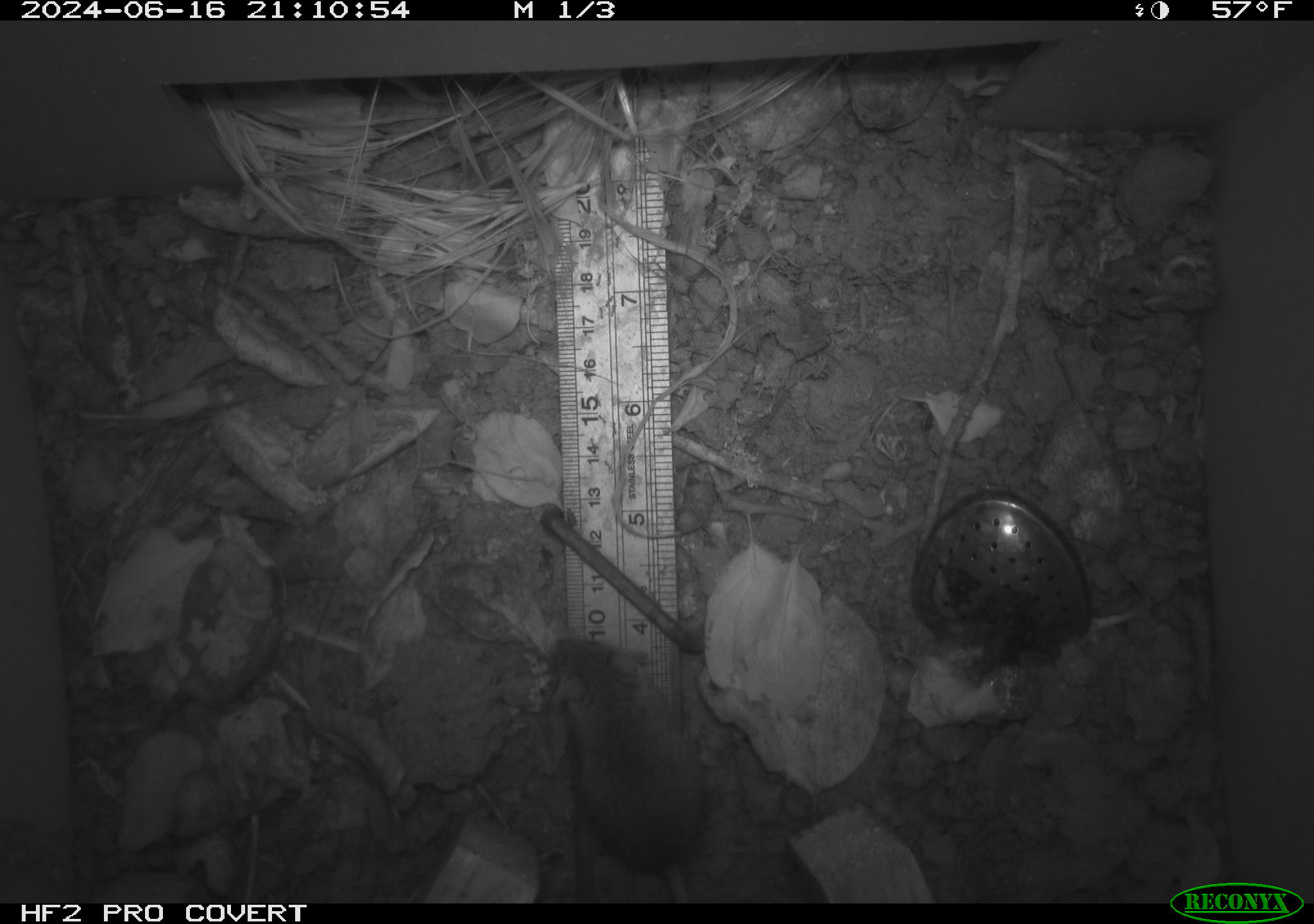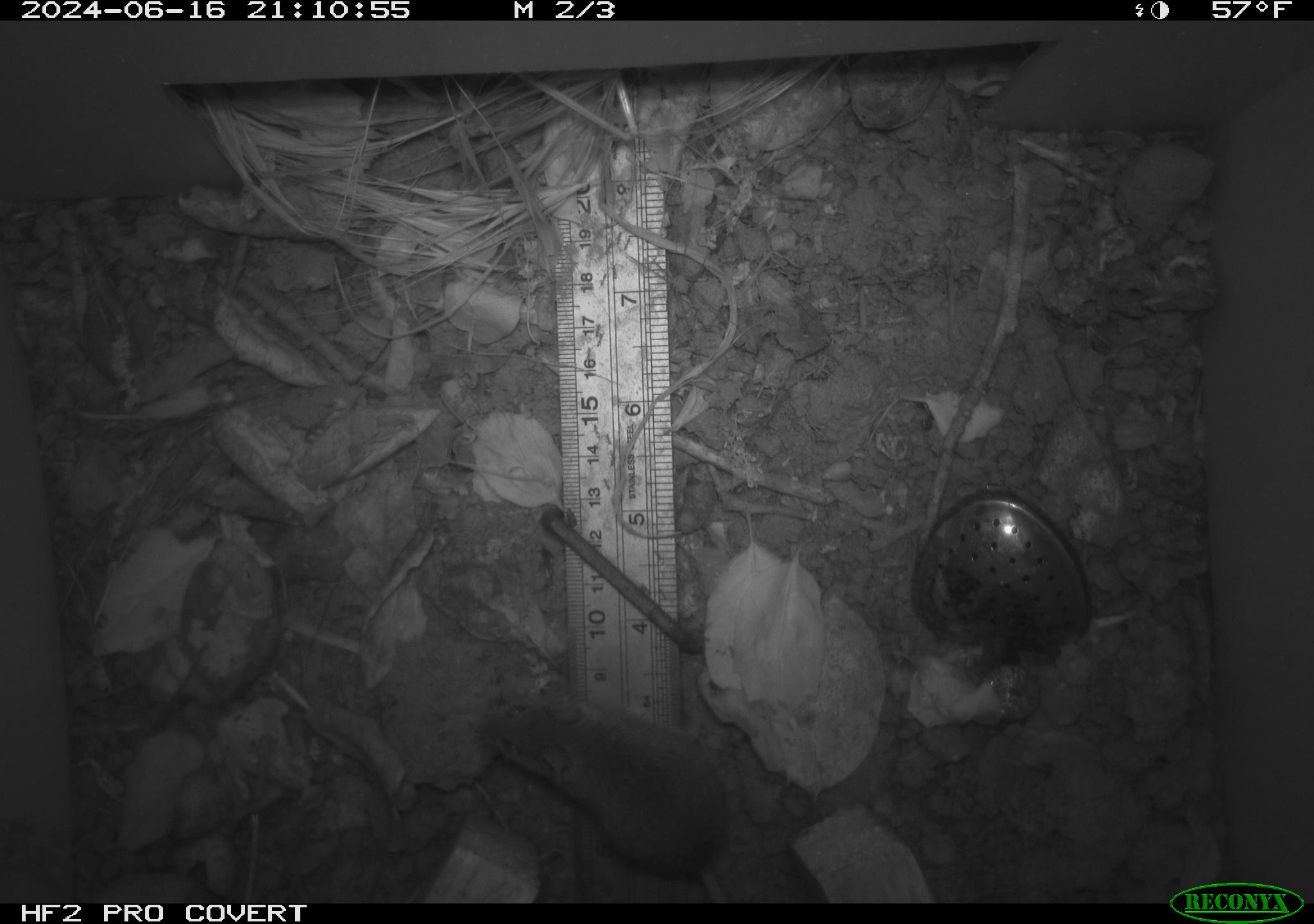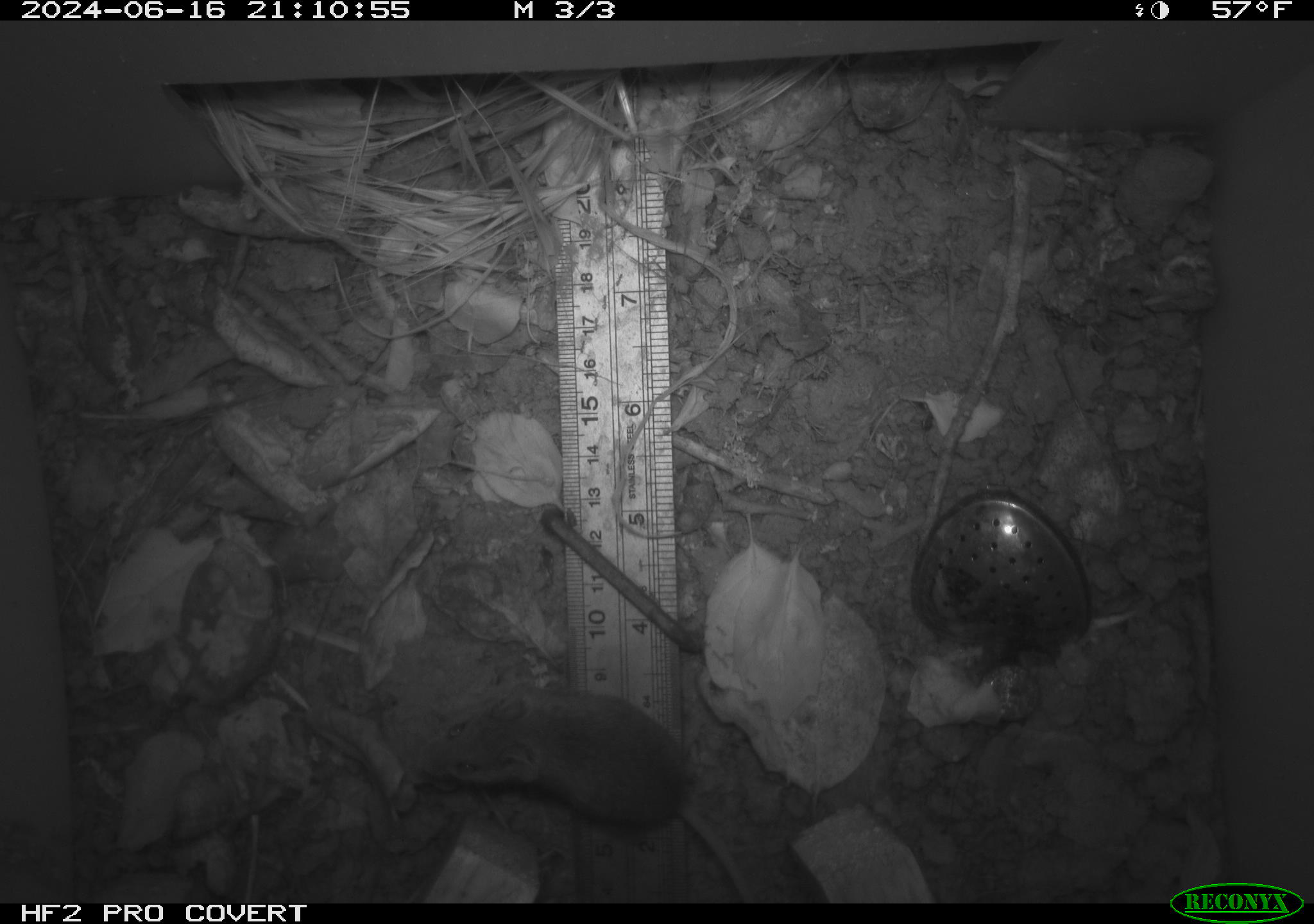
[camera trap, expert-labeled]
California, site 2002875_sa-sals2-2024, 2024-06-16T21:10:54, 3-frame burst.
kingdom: Animalia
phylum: Chordata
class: Mammalia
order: Rodentia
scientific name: Rodentia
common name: mouse species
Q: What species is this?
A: Mouse species (Rodentia).